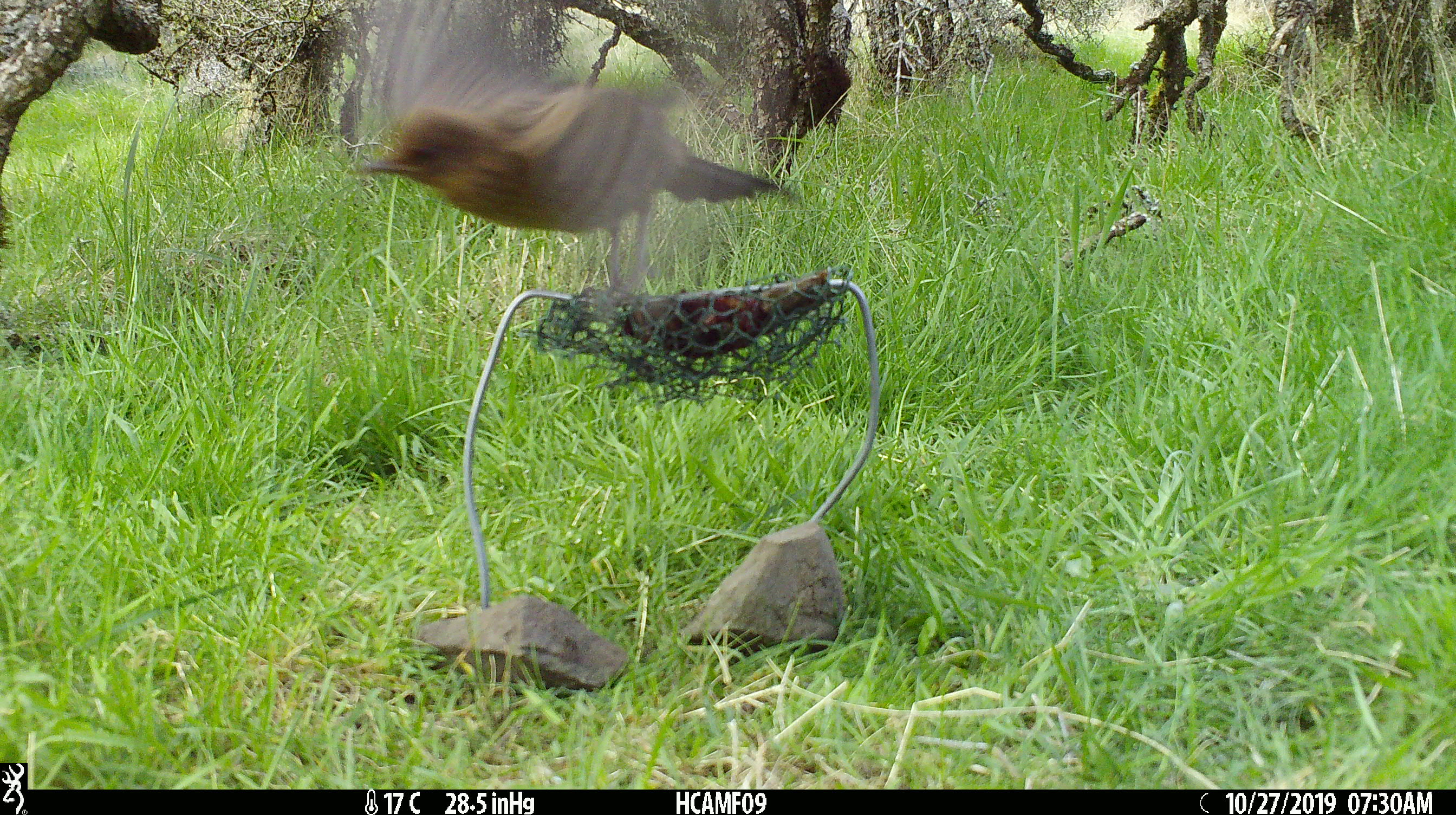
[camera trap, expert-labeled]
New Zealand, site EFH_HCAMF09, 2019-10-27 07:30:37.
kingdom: Animalia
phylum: Chordata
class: Aves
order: Passeriformes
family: Turdidae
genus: Turdus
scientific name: Turdus philomelos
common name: song thrush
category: thrush